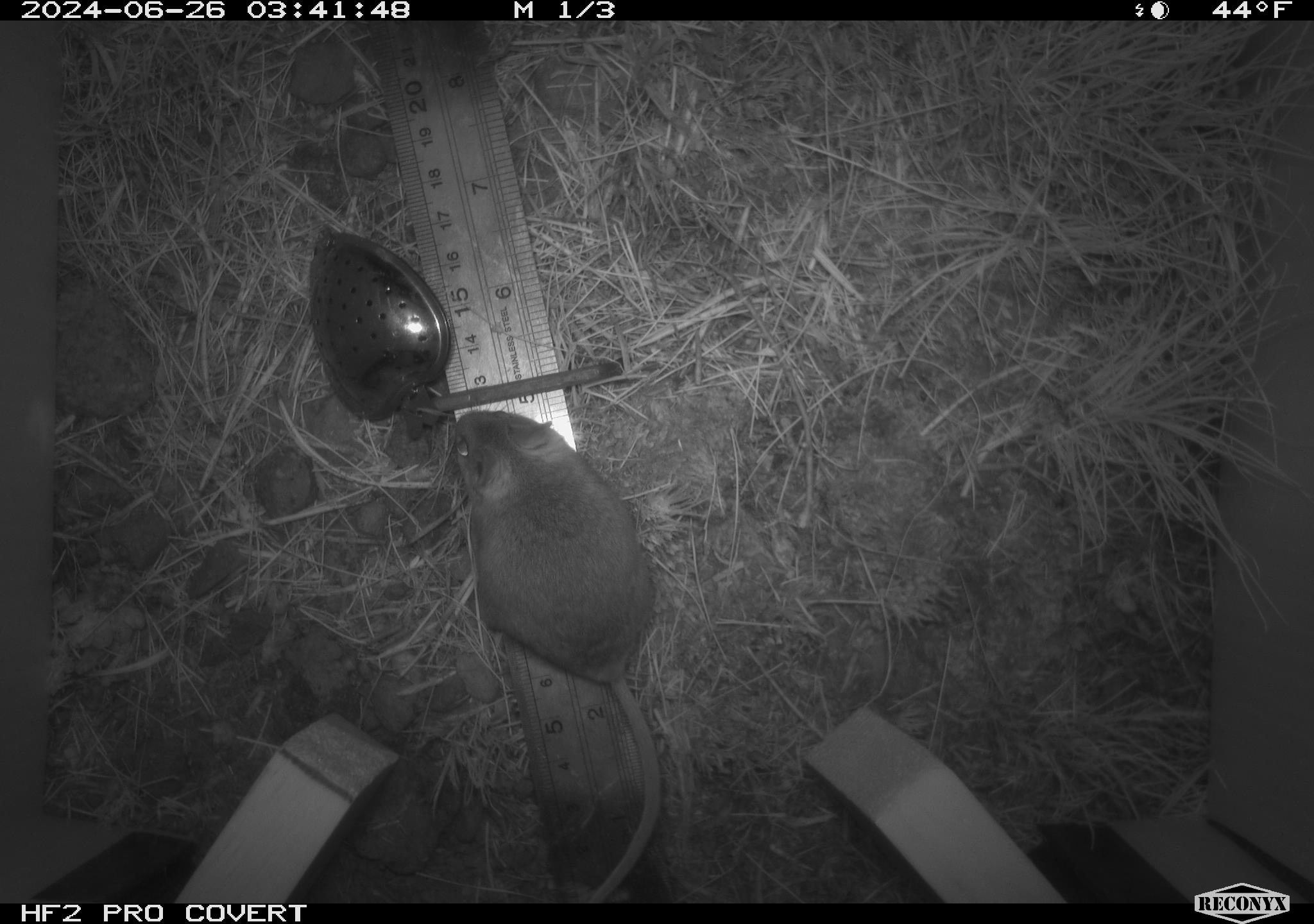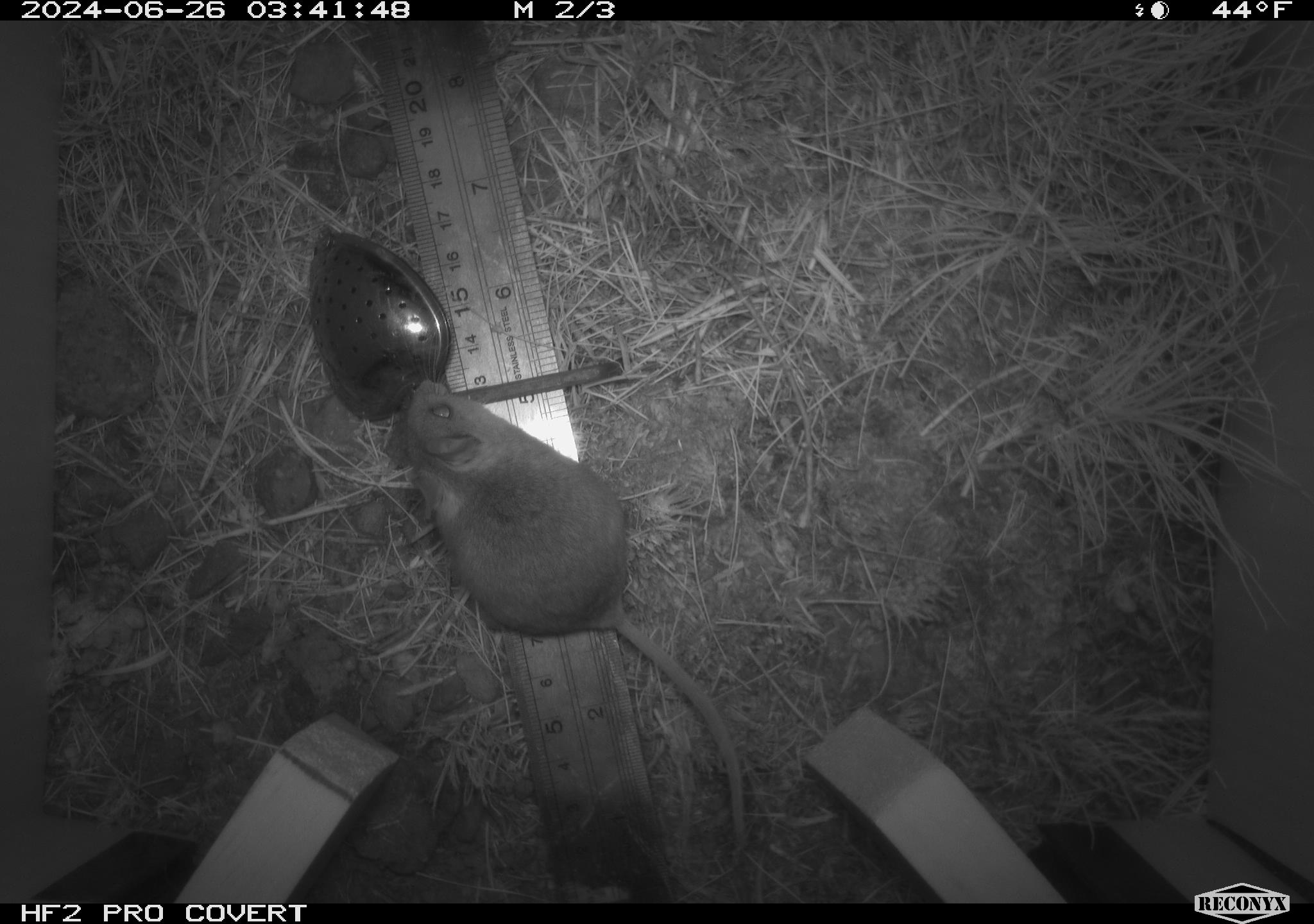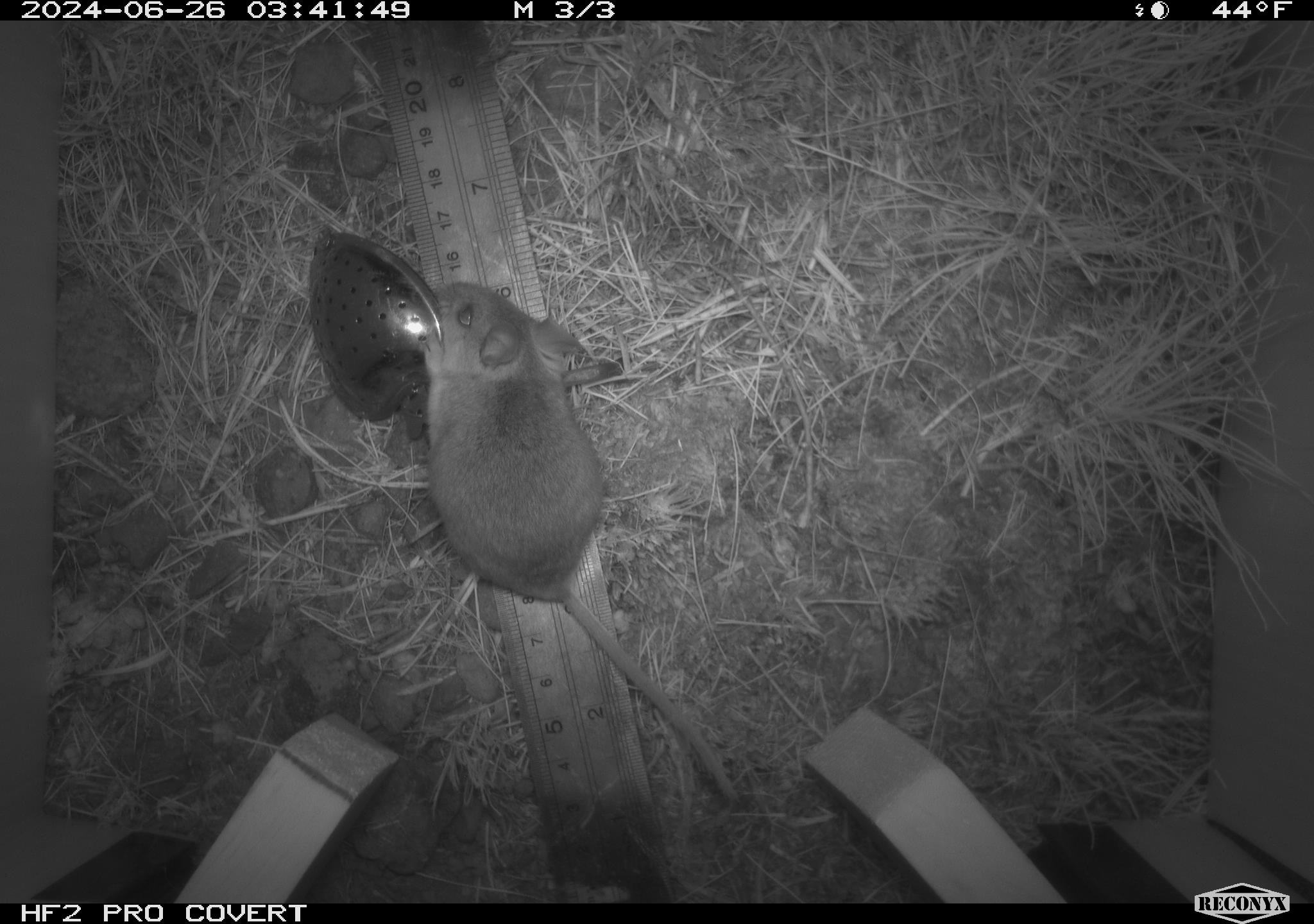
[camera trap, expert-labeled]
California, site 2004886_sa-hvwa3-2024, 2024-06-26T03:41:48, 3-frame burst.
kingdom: Animalia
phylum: Chordata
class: Mammalia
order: Rodentia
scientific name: Rodentia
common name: mouse species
Mouse species (Rodentia).